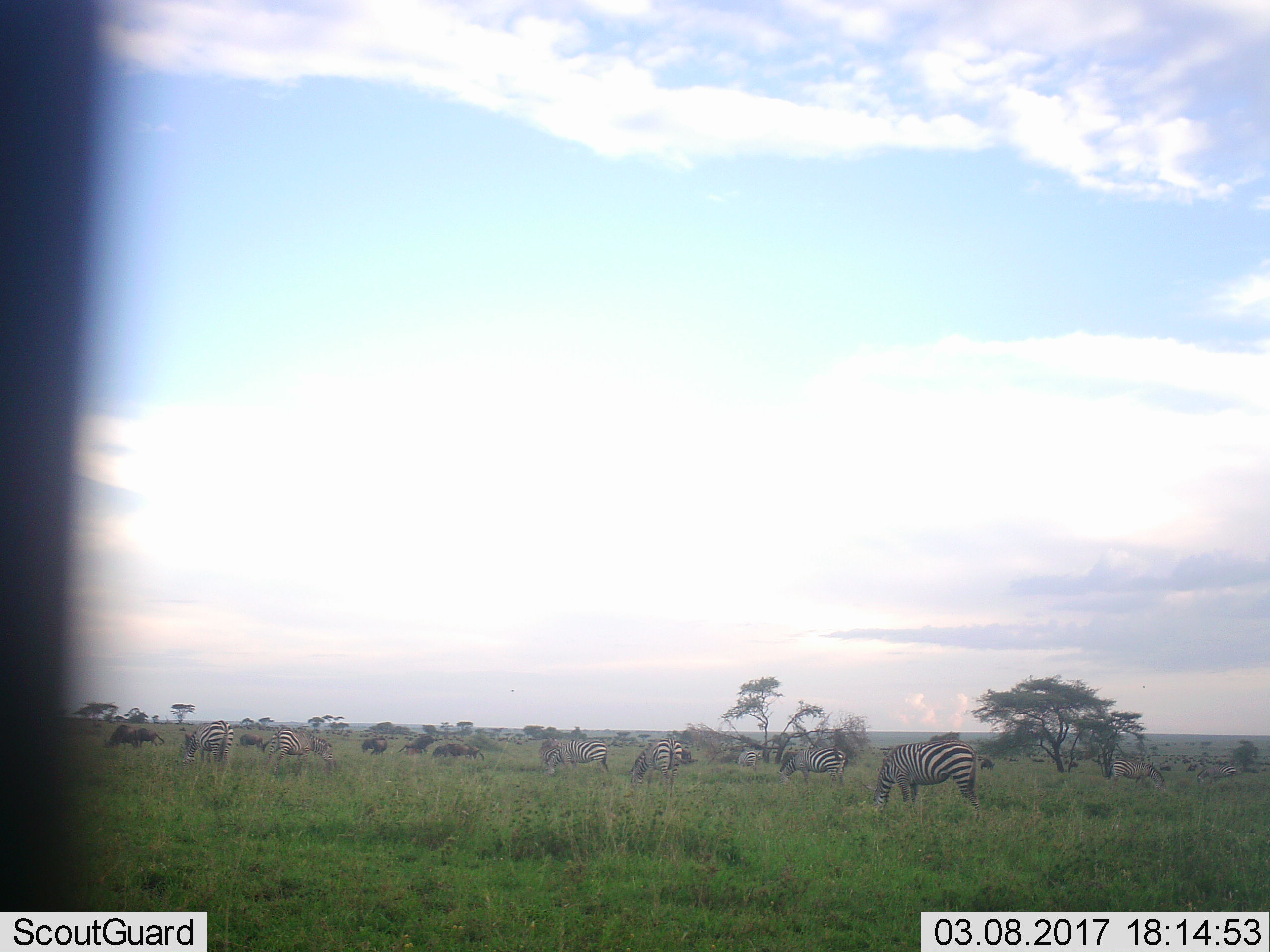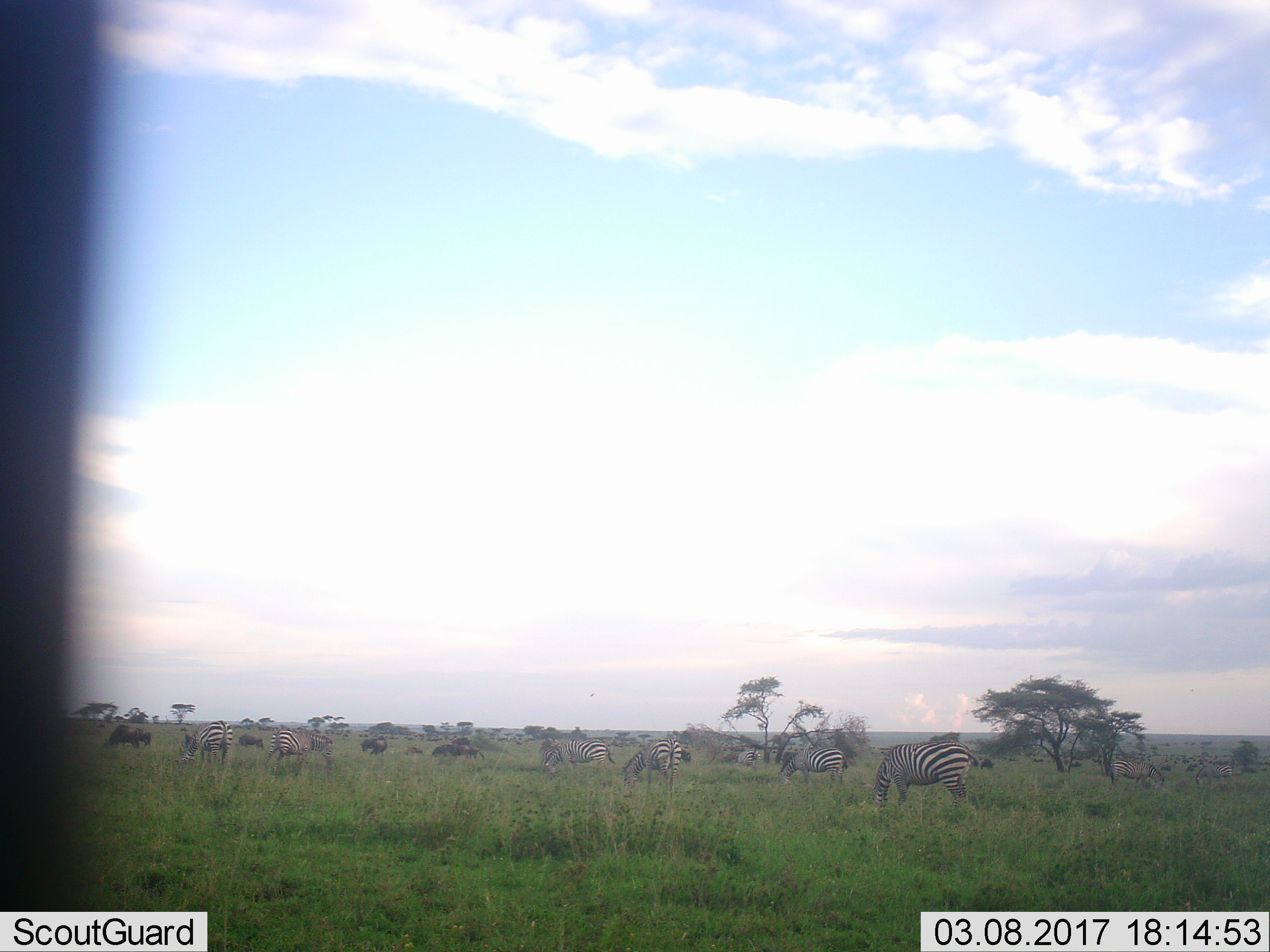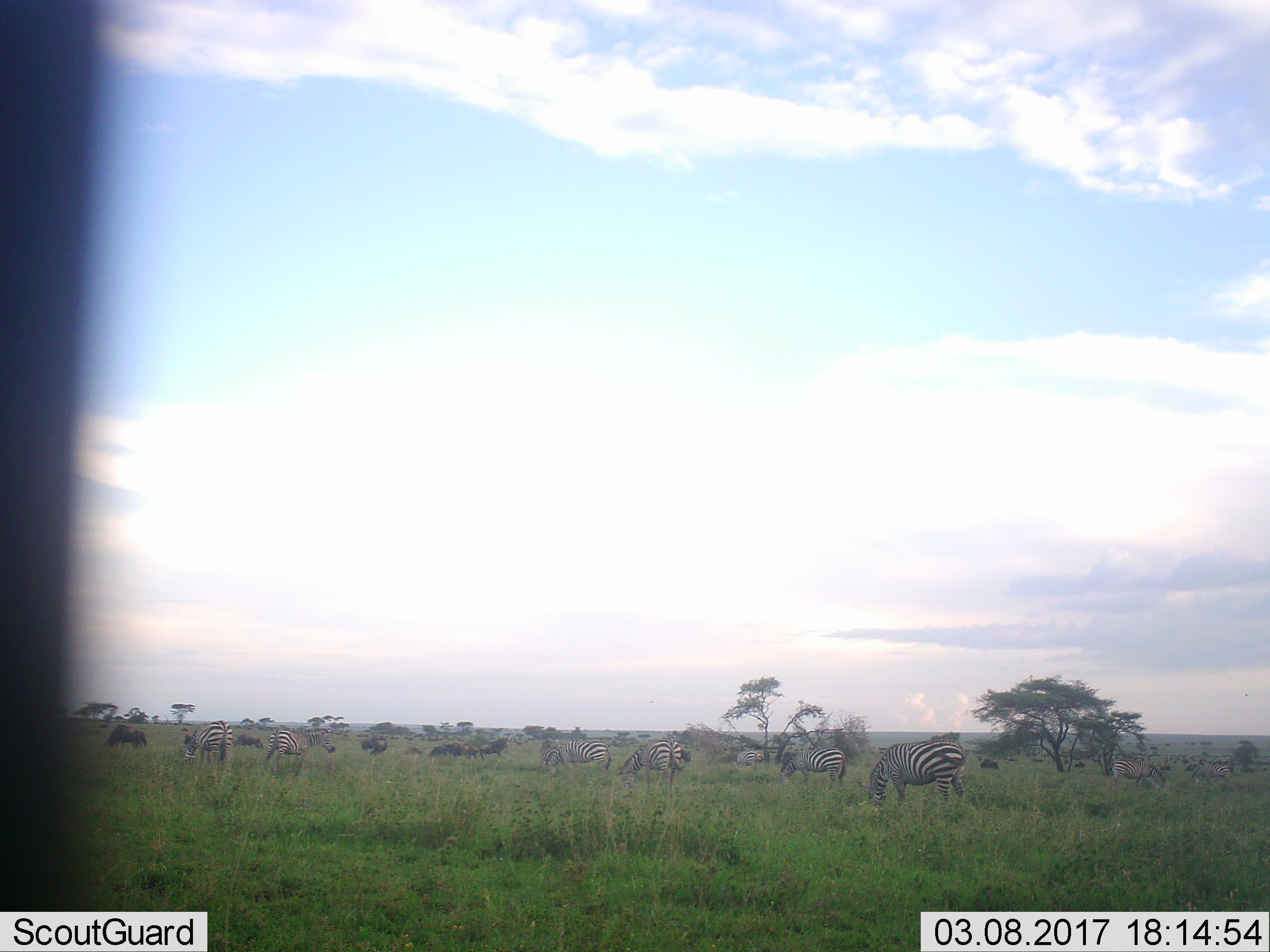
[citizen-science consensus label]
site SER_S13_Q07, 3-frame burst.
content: unidentified animal